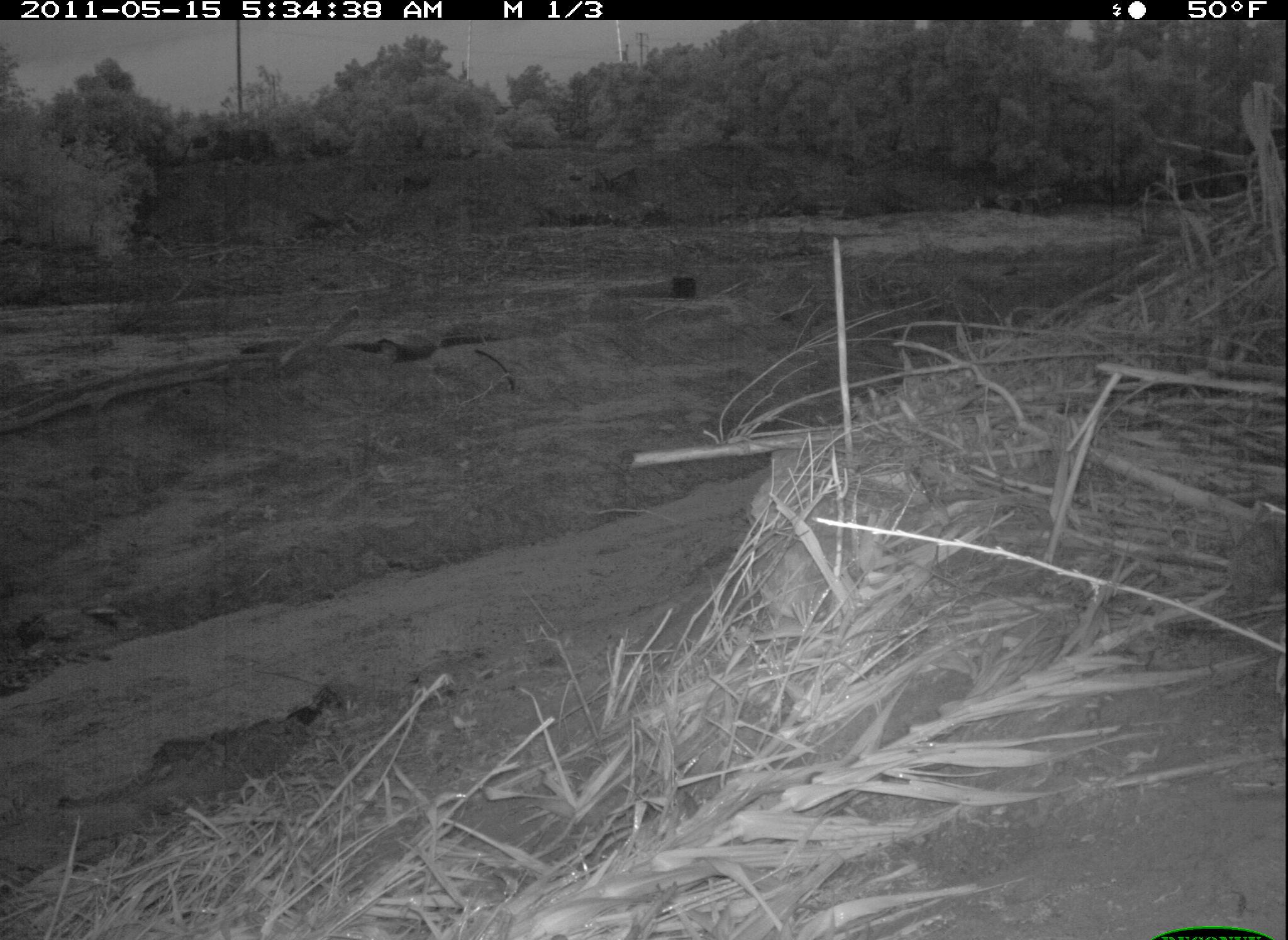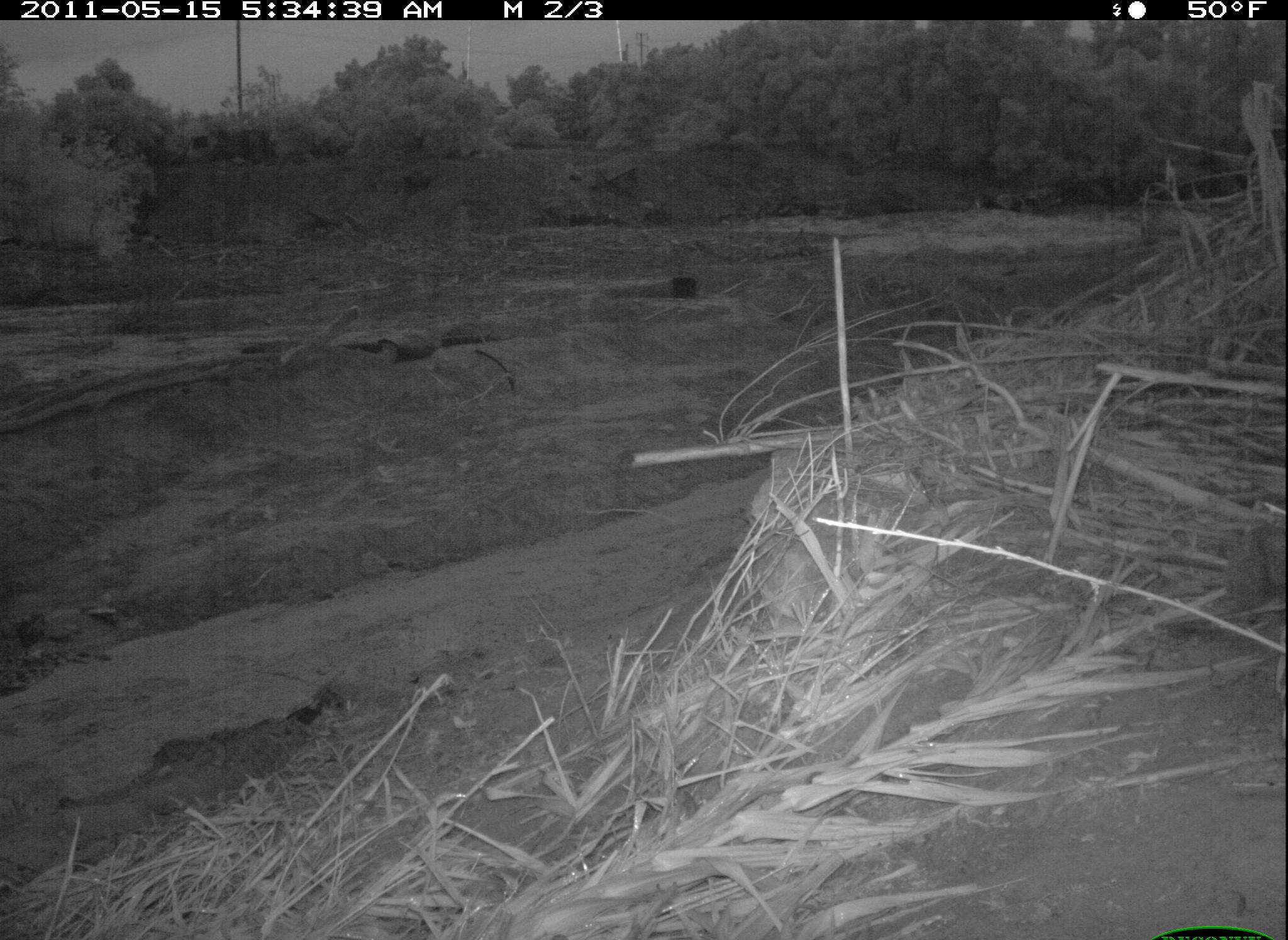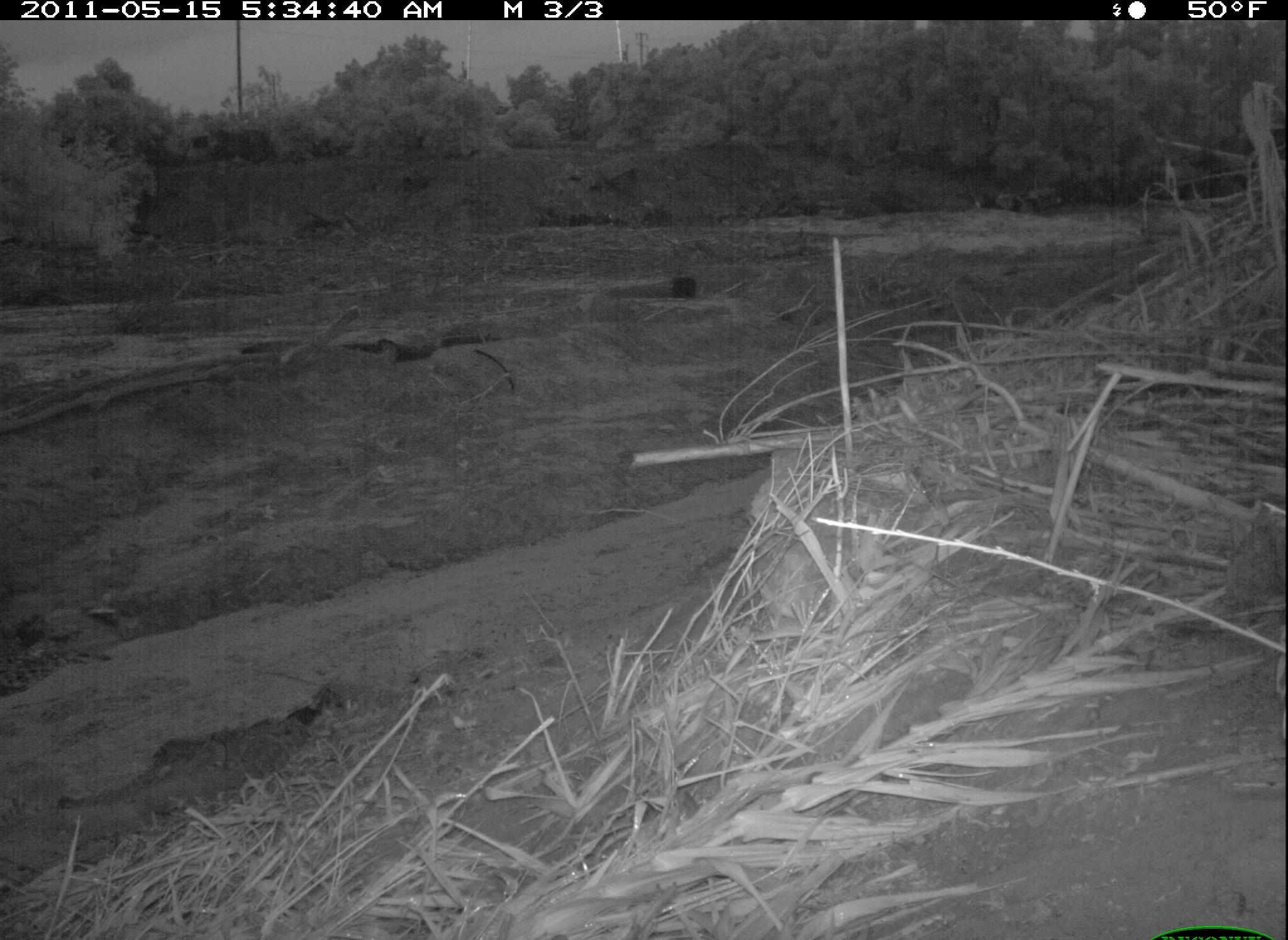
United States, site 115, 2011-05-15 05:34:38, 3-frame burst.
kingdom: Animalia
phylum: Chordata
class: Mammalia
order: Lagomorpha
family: Leporidae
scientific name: Leporidae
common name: rabbits and hares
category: rabbit